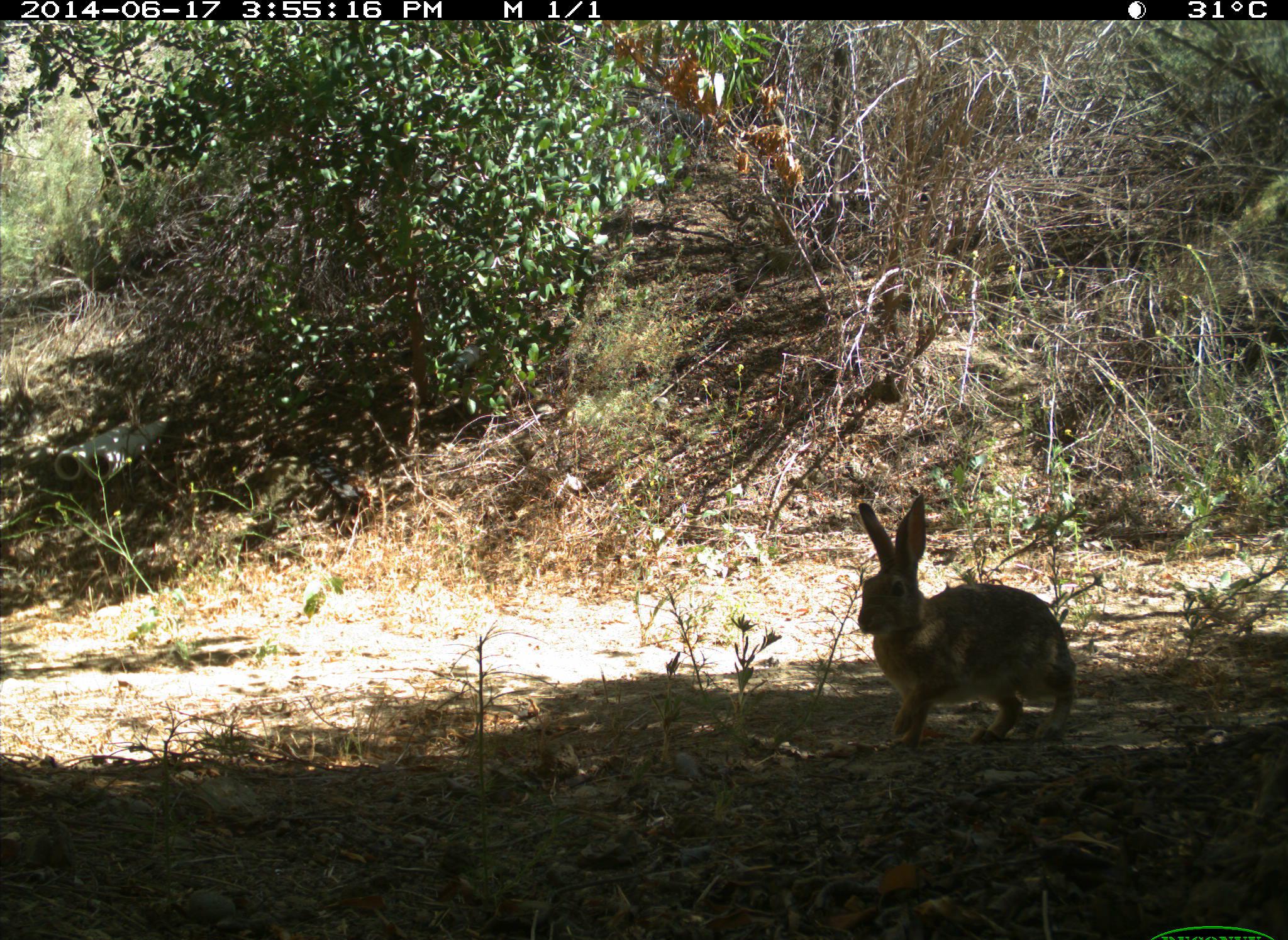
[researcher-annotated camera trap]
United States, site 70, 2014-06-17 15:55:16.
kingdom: Animalia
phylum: Chordata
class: Mammalia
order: Lagomorpha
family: Leporidae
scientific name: Leporidae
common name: rabbits and hares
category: rabbit